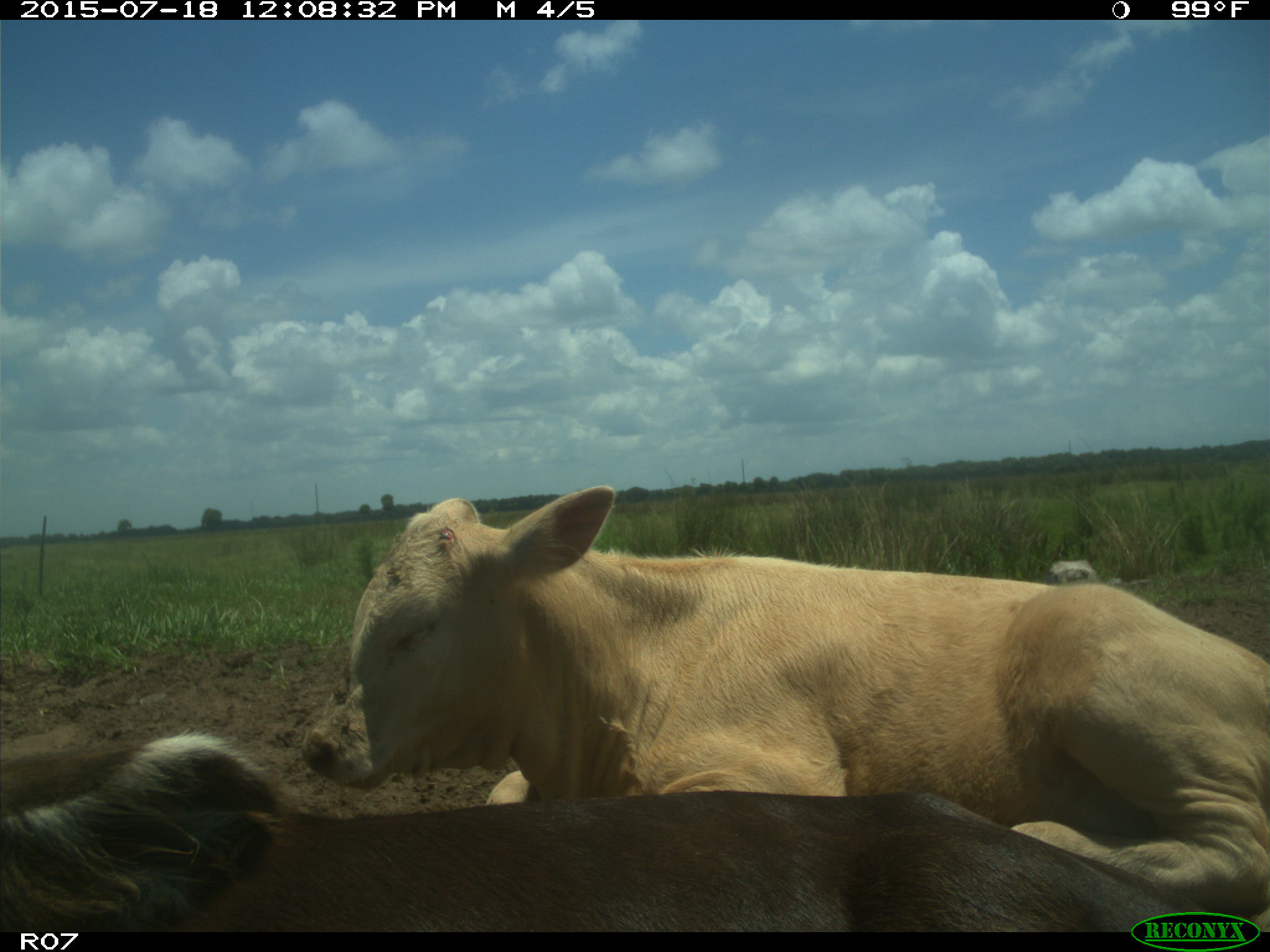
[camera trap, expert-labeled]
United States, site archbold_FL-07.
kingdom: Animalia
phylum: Chordata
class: Mammalia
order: Artiodactyla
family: Bovidae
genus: Bos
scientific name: Bos taurus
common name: domestic cow